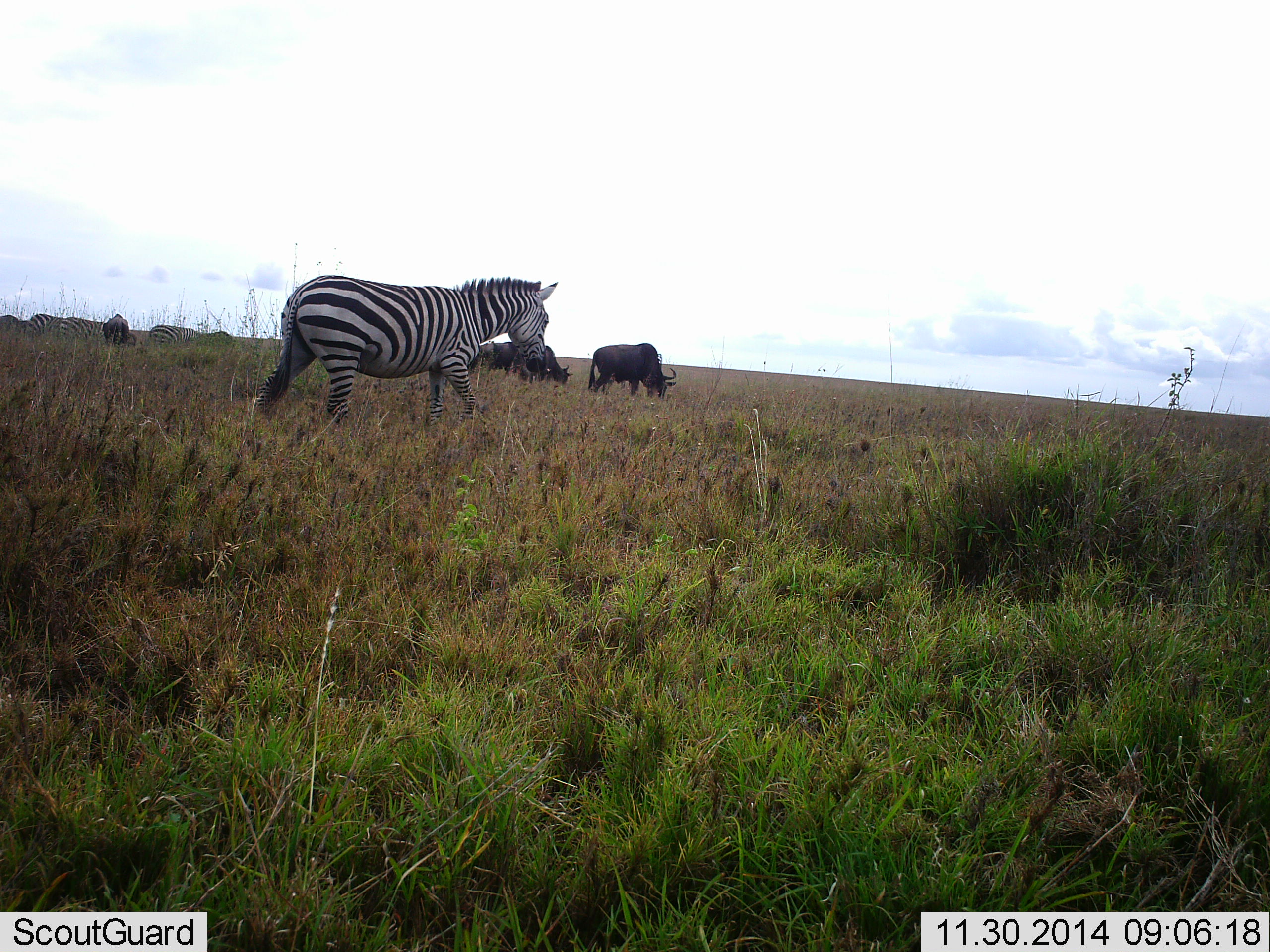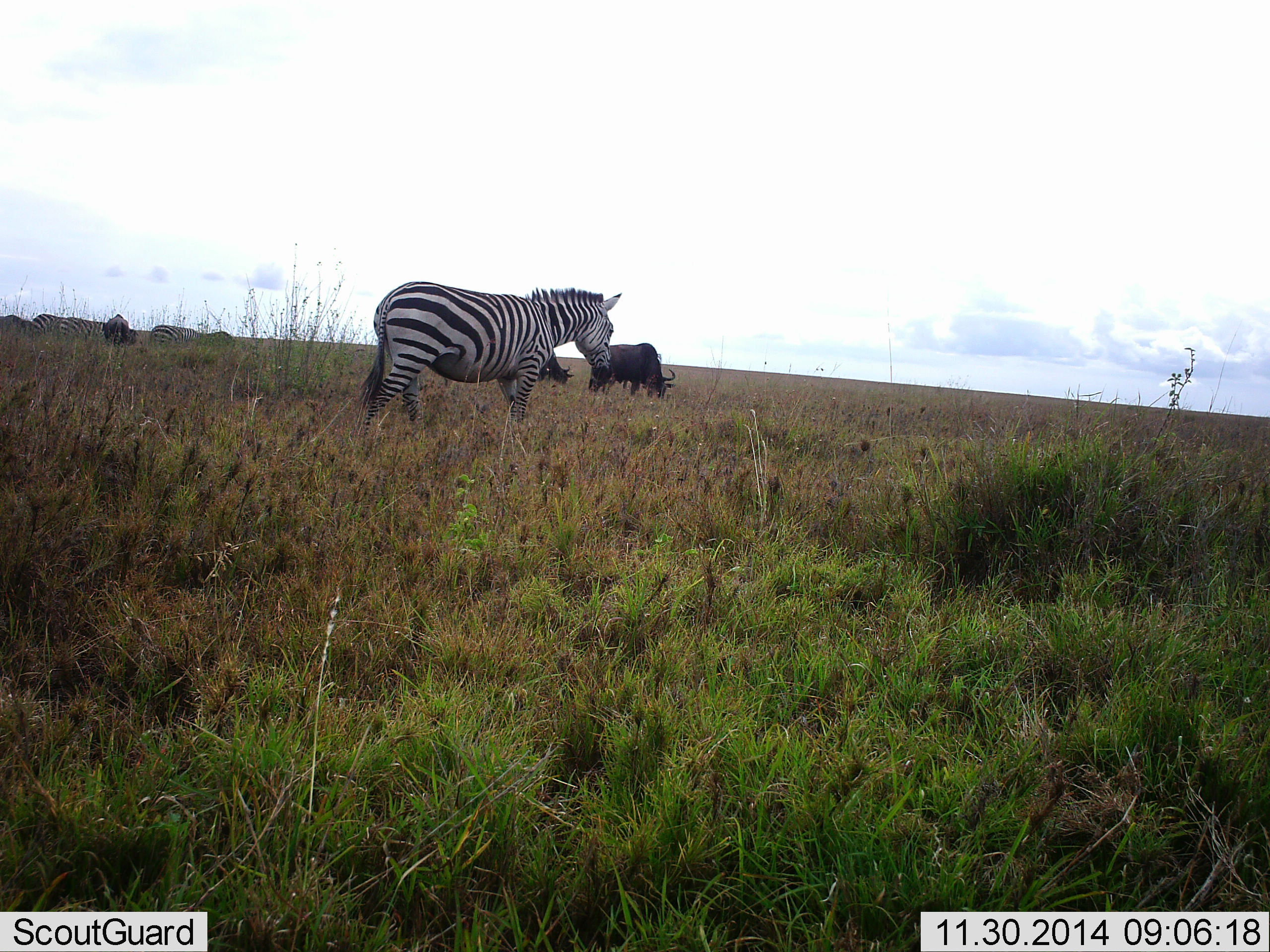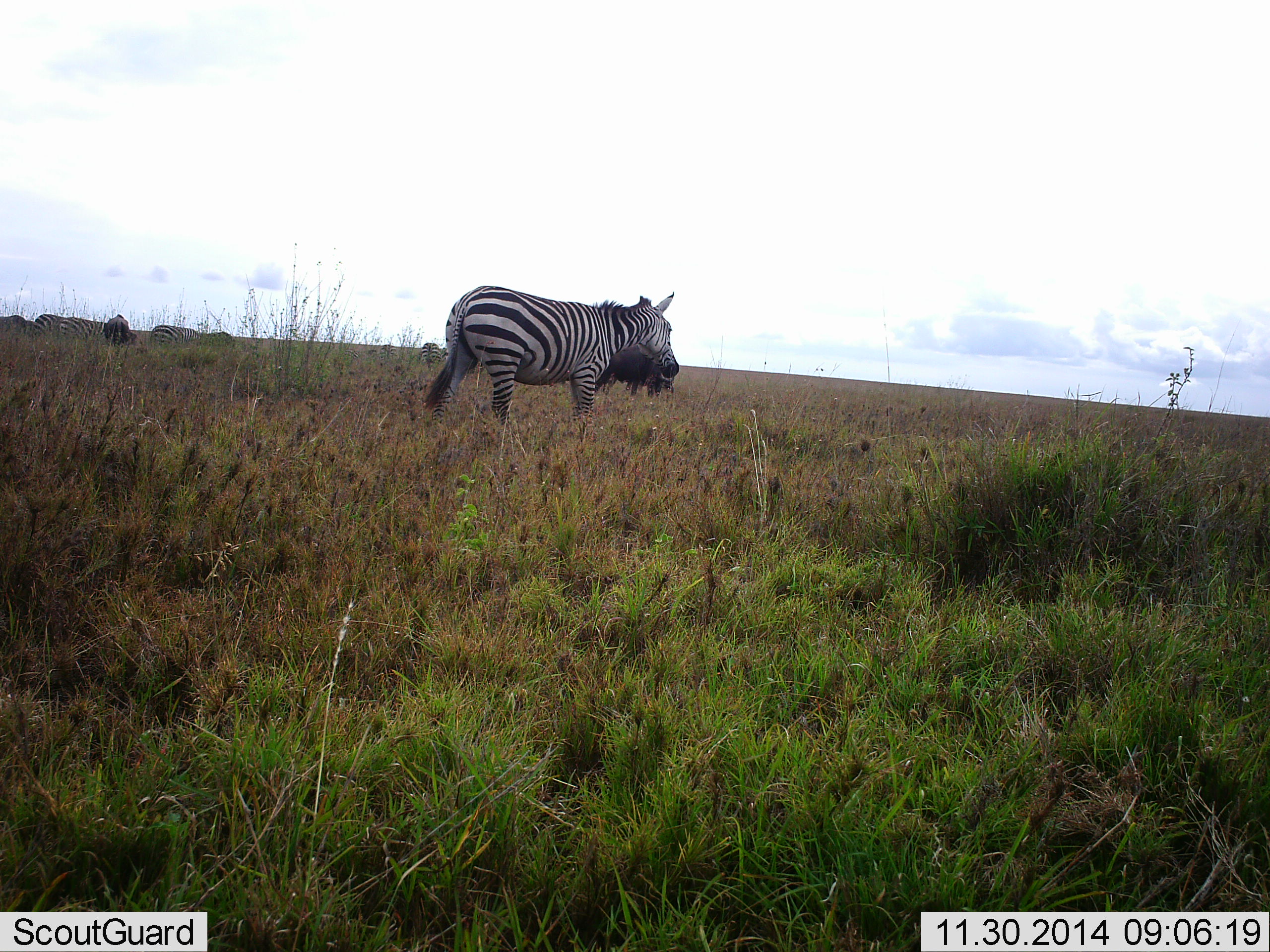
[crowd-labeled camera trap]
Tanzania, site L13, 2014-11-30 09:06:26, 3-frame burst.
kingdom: Animalia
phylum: Chordata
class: Mammalia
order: Artiodactyla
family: Bovidae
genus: Connochaetes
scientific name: Connochaetes taurinus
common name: blue wildebeest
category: wildebeest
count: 3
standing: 20%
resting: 0%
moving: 0%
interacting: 0%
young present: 0%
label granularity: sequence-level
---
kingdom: Animalia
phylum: Chordata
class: Mammalia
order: Perissodactyla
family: Equidae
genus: Equus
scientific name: Equus quagga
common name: plains zebra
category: zebra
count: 1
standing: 20%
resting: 0%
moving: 100%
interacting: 0%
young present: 0%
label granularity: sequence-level